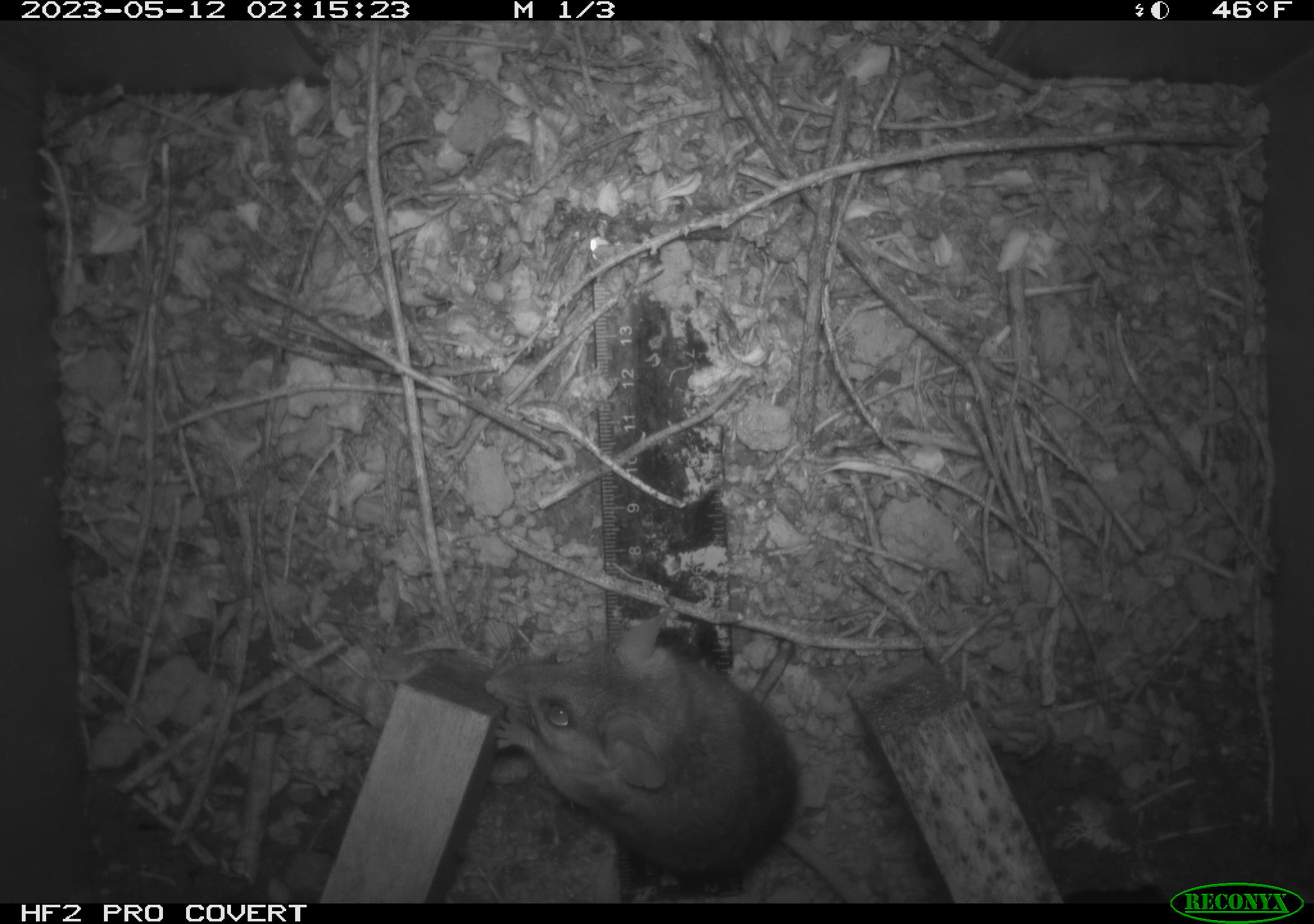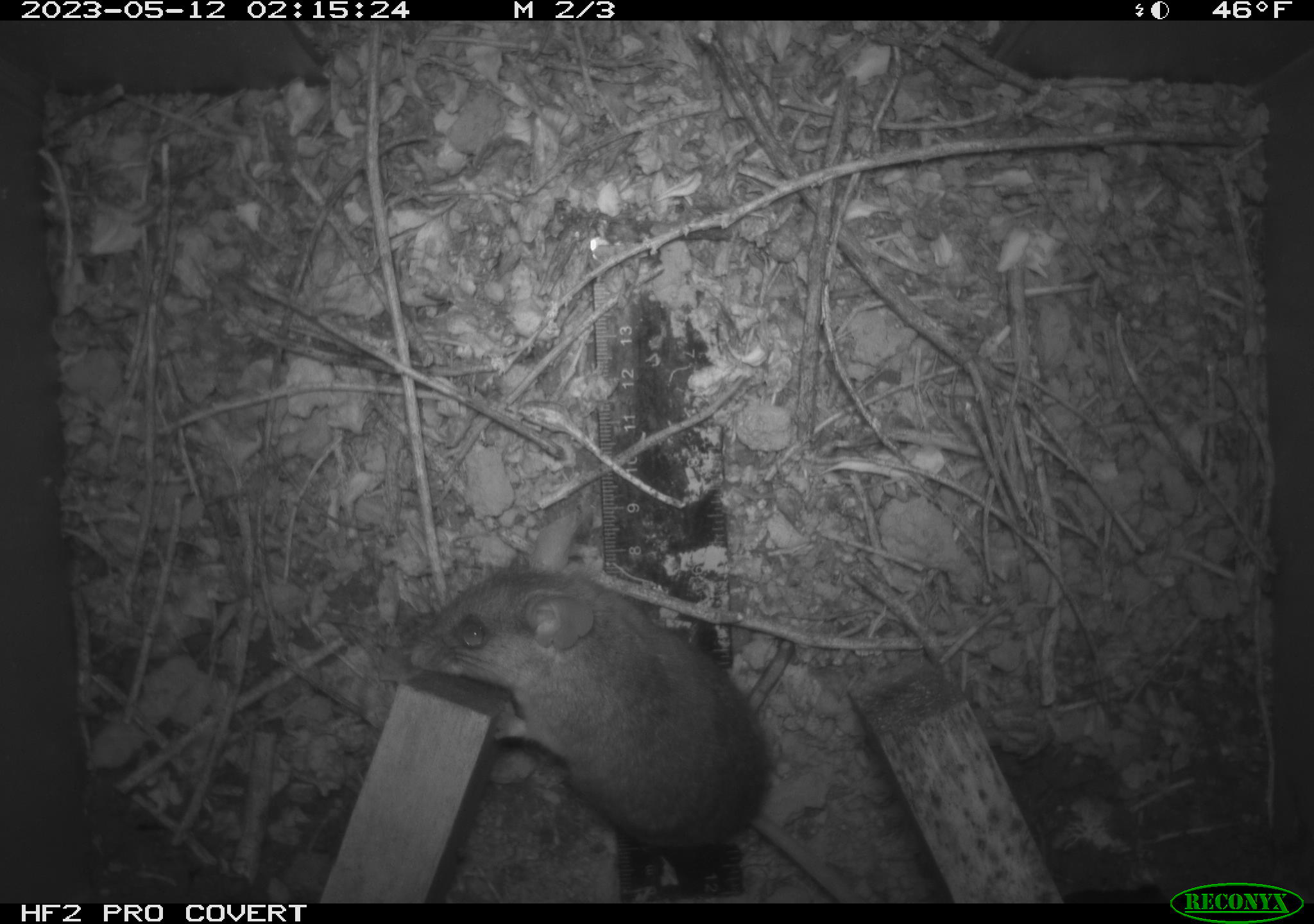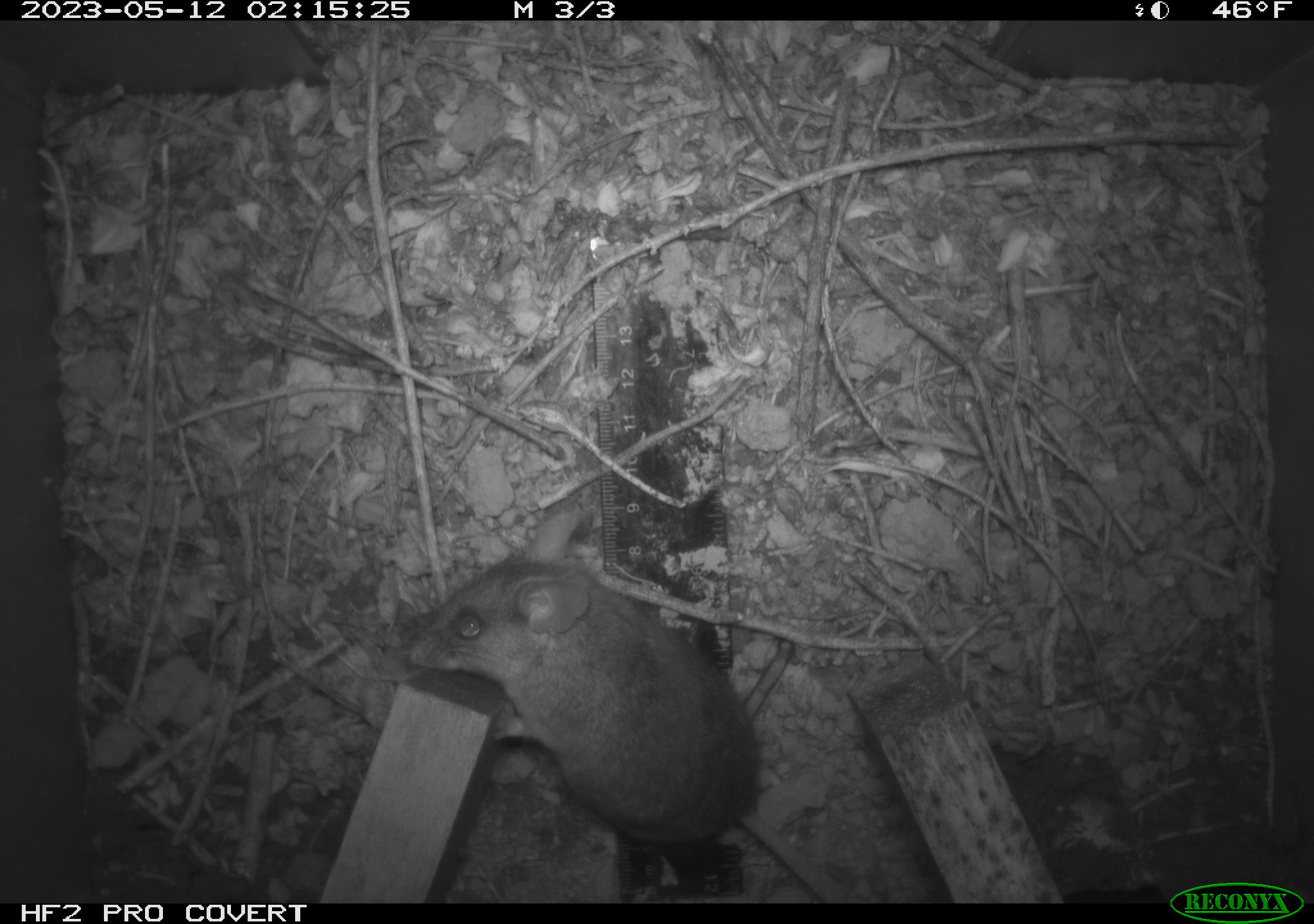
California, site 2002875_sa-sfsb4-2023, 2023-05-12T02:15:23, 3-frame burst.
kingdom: Animalia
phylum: Chordata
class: Mammalia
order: Rodentia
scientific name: Rodentia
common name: mouse species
Mouse species (Rodentia).